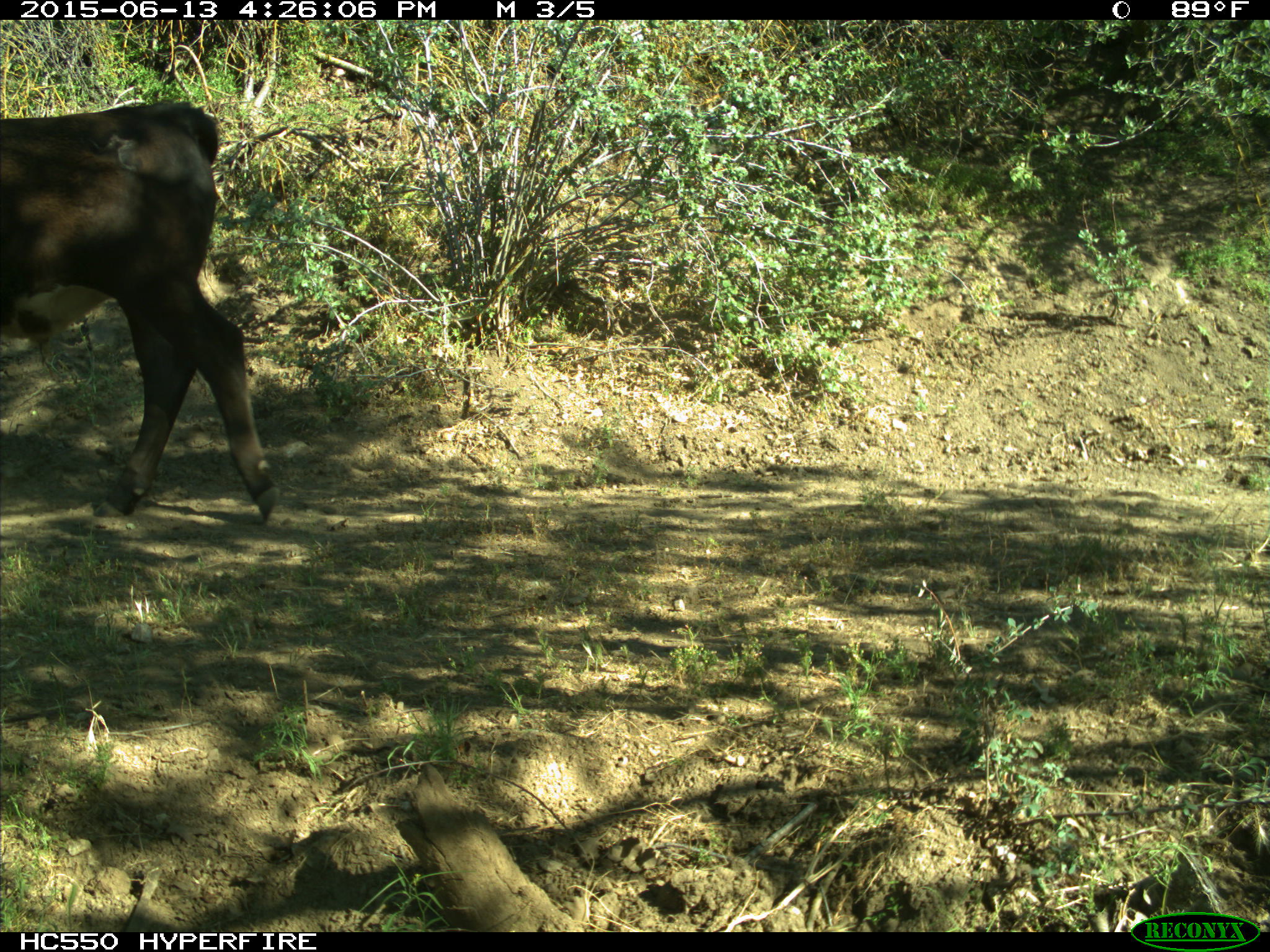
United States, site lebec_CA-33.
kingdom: Animalia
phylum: Chordata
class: Mammalia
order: Artiodactyla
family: Bovidae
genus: Bos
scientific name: Bos taurus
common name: domestic cow